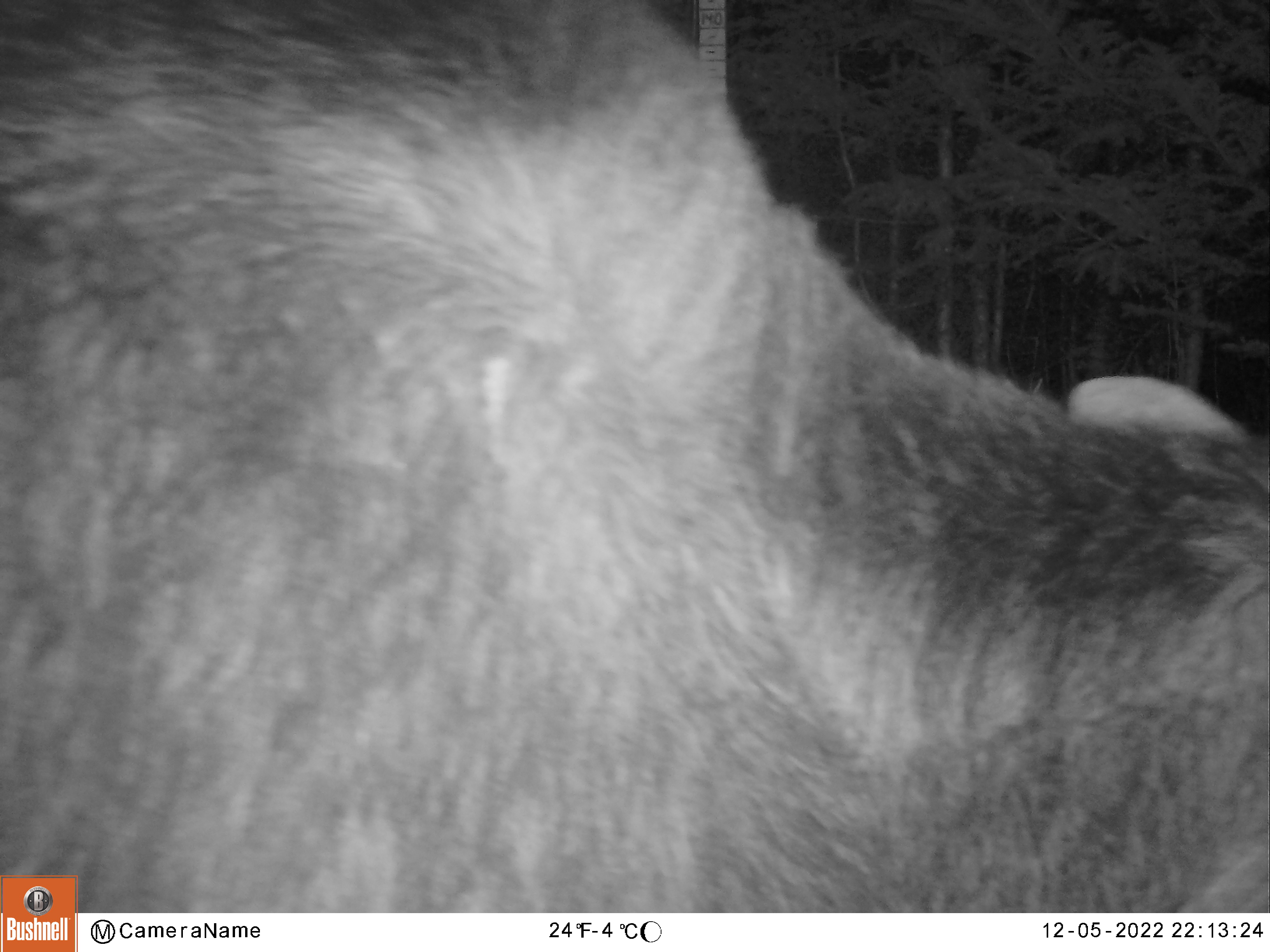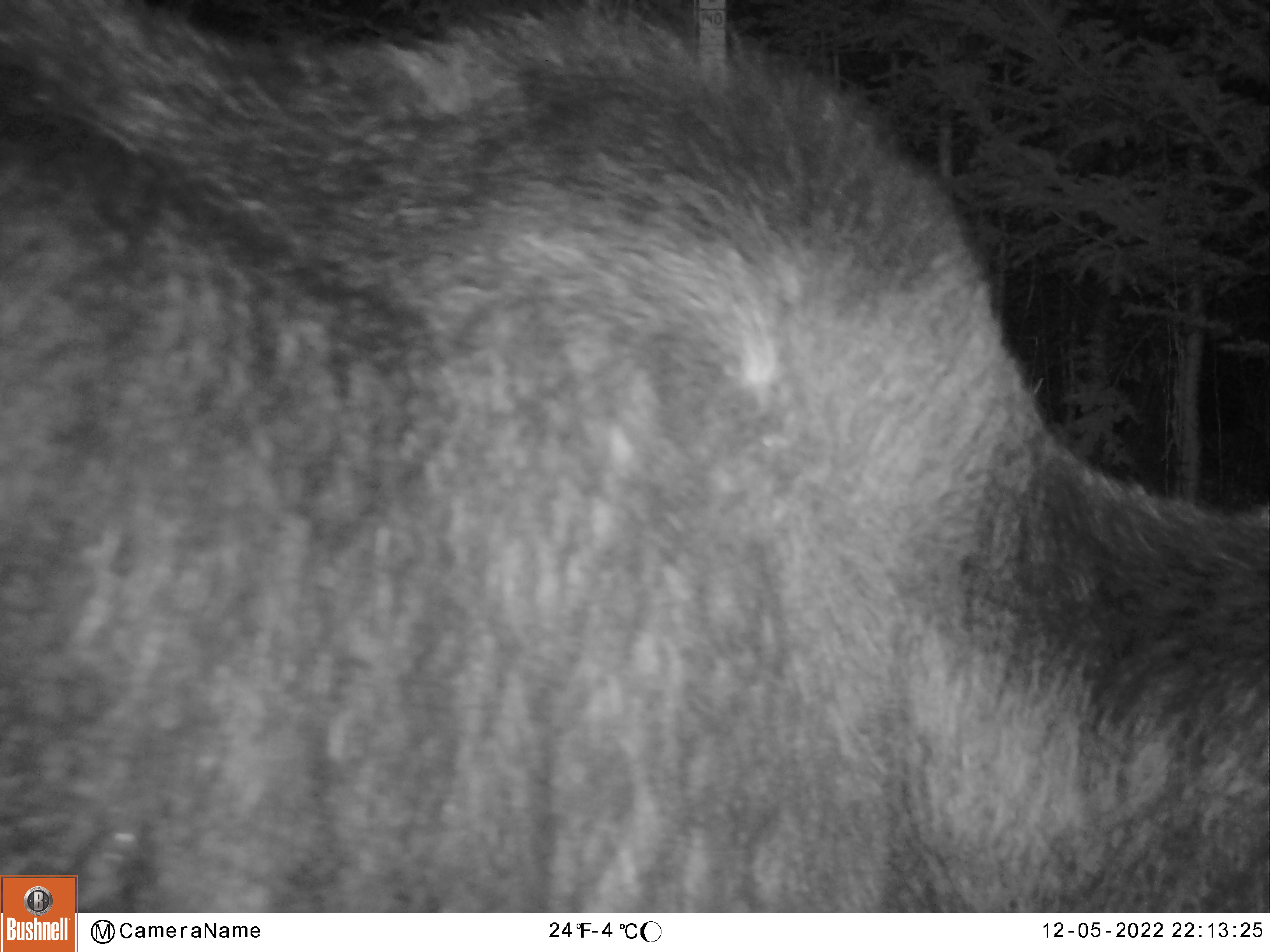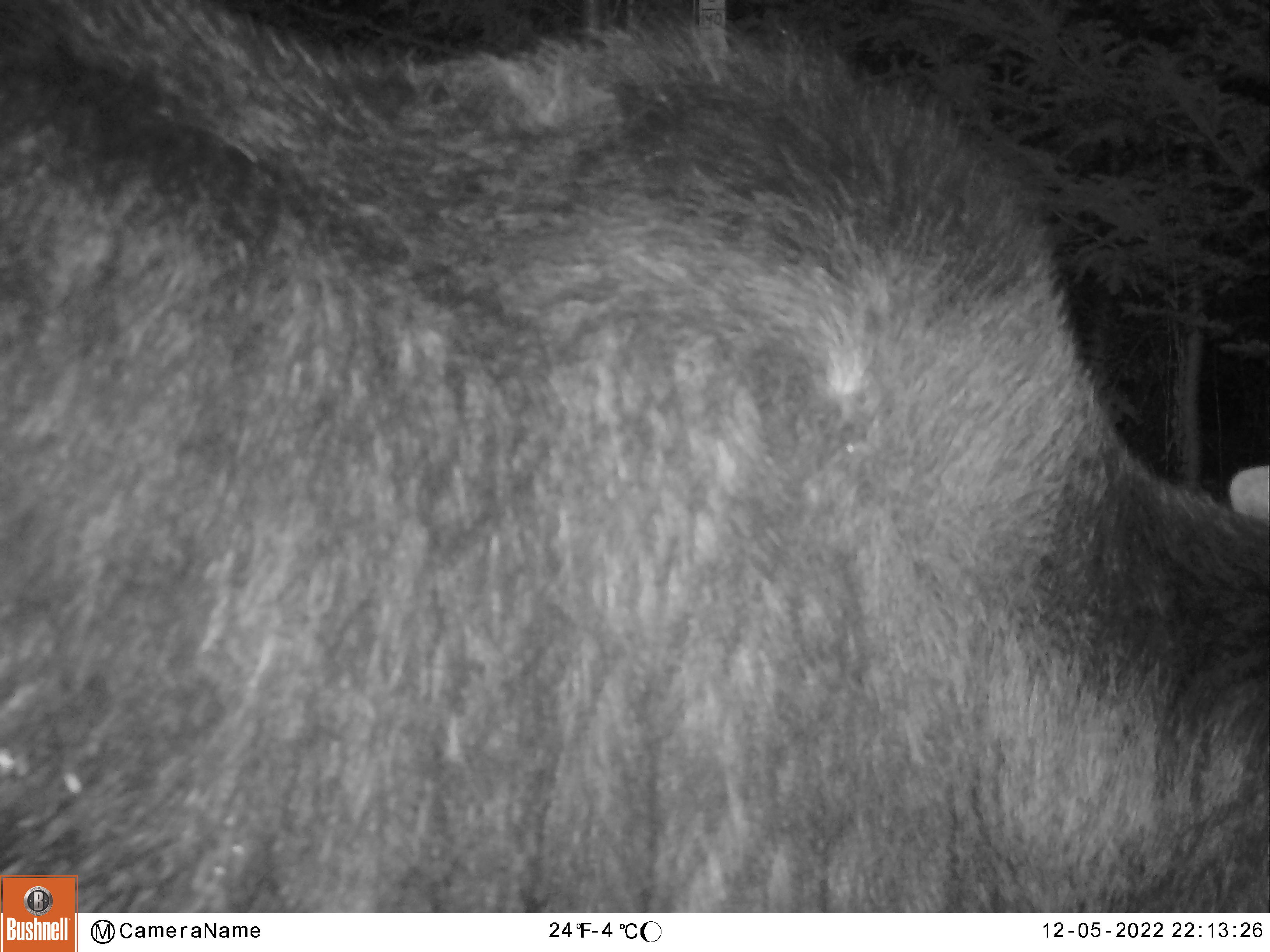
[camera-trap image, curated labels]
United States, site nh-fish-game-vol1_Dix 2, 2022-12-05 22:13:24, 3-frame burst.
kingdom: Animalia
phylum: Chordata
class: Mammalia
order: Artiodactyla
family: Cervidae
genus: Alces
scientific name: Alces alces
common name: moose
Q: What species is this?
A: Moose (Alces alces).